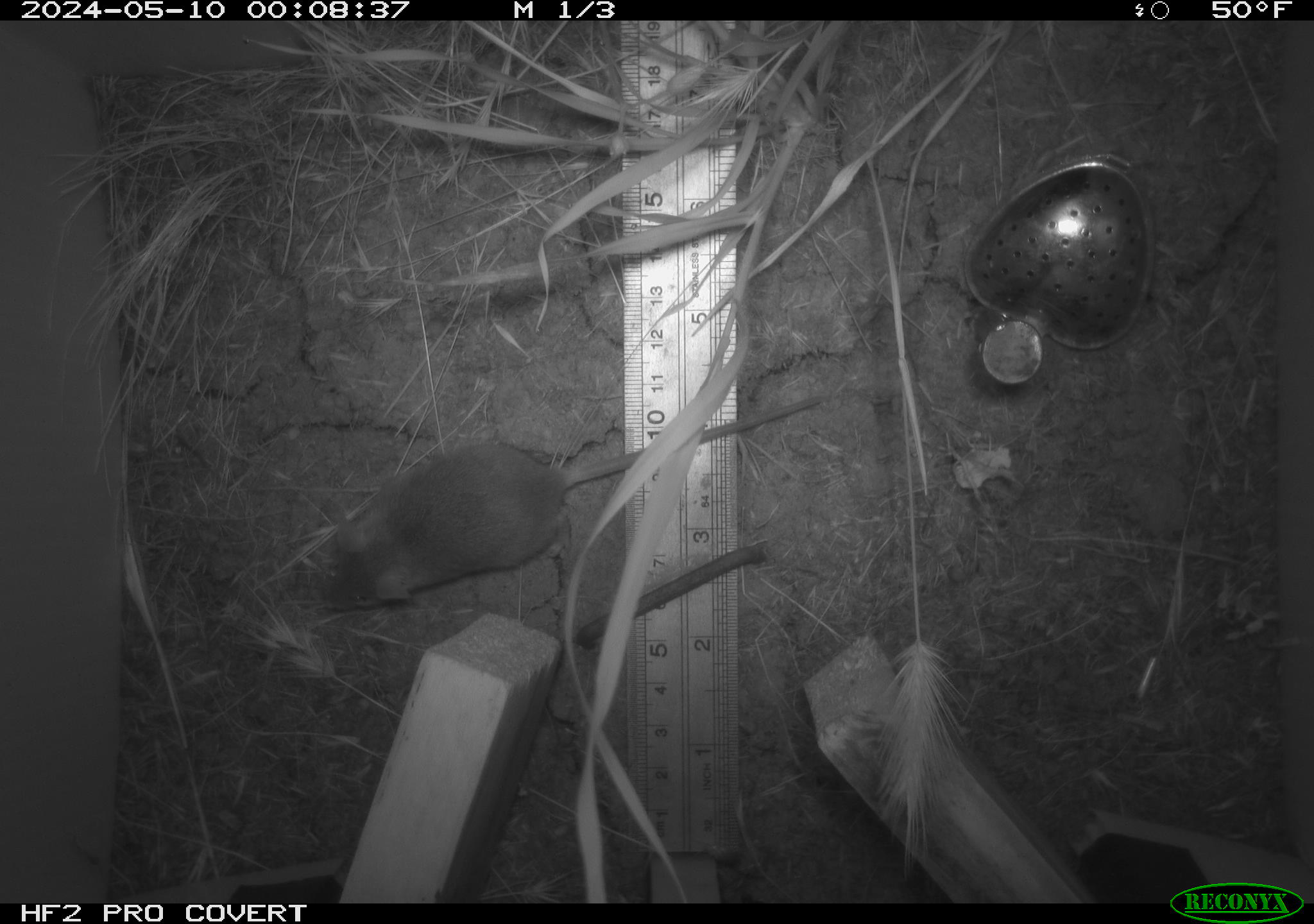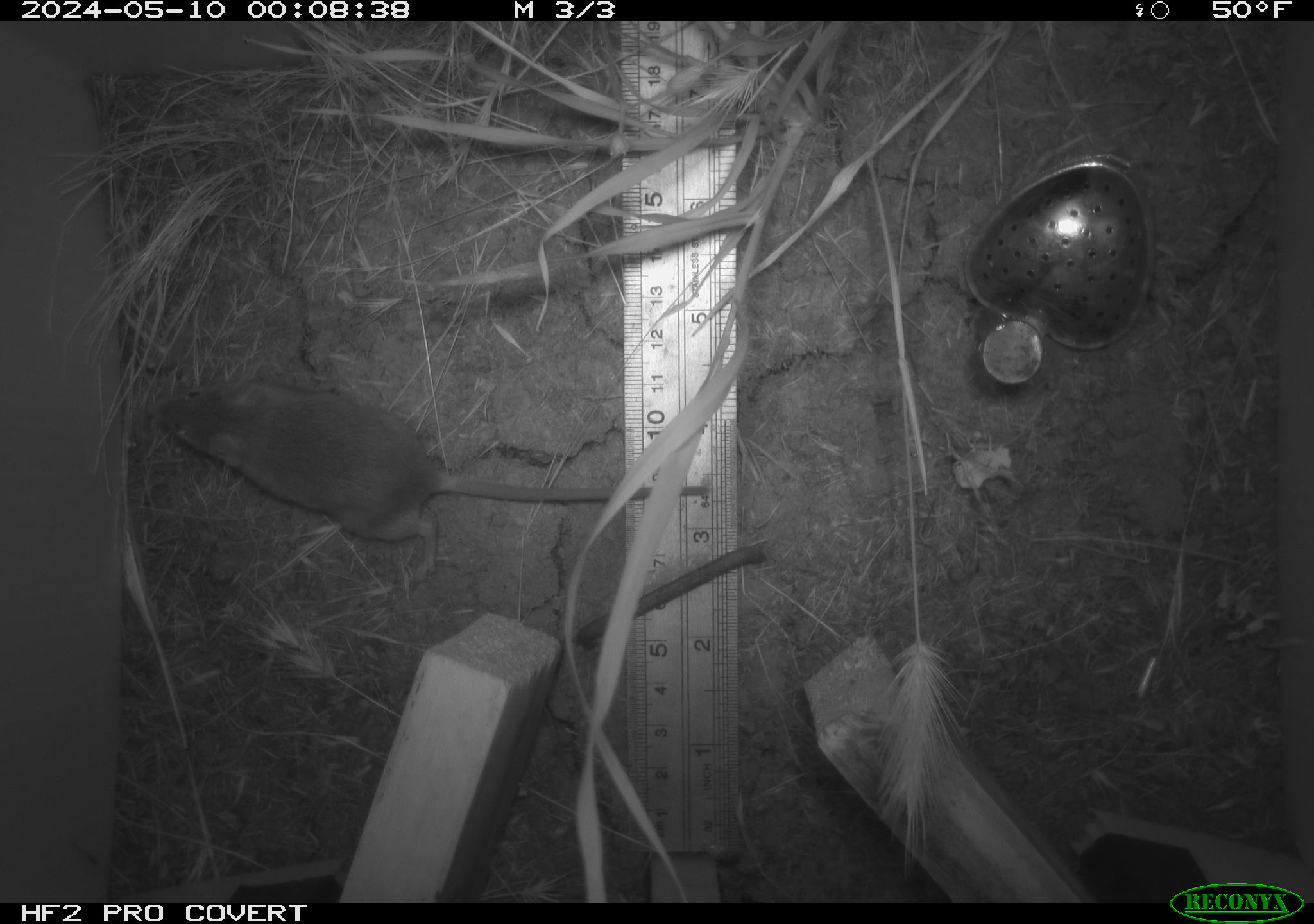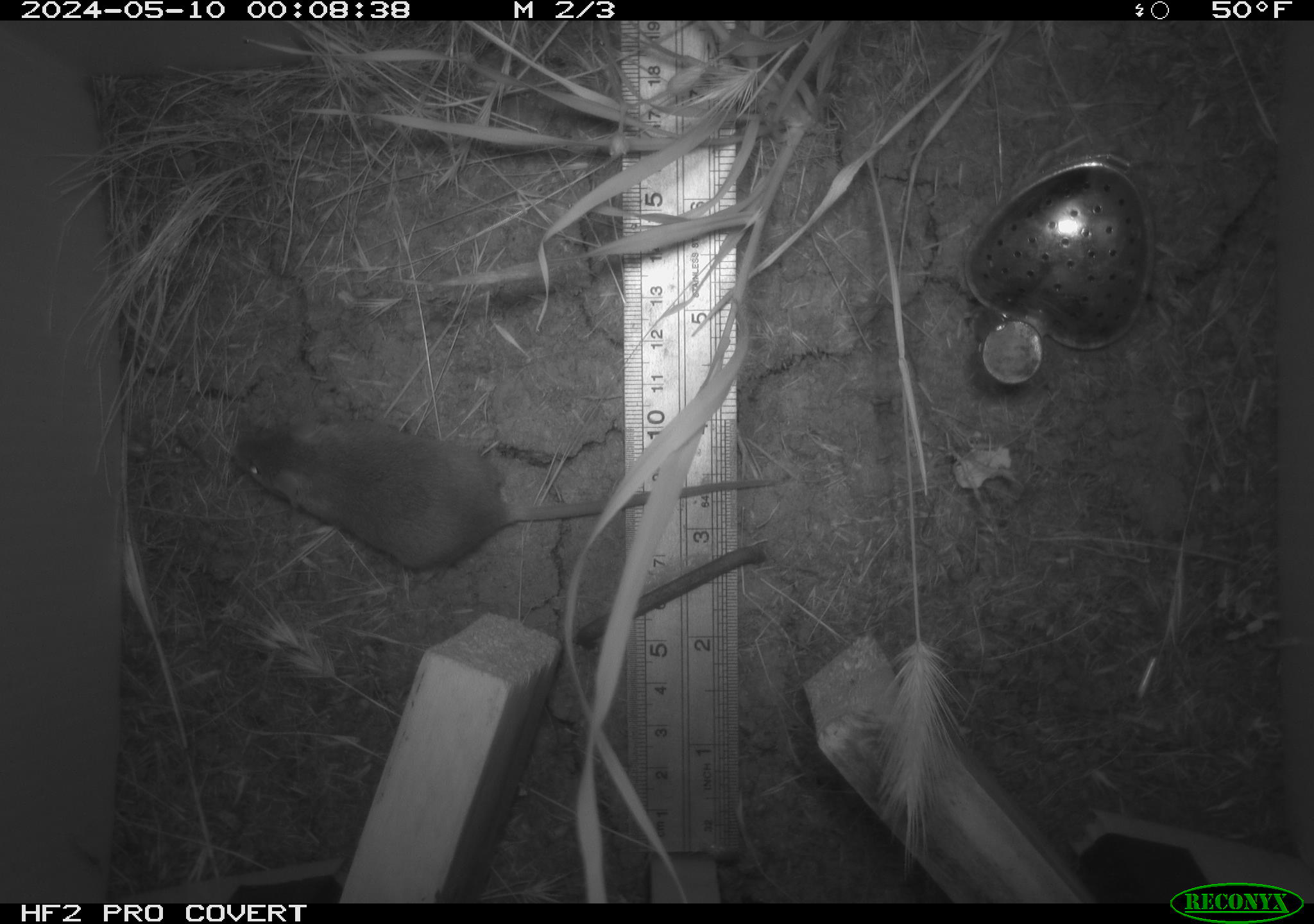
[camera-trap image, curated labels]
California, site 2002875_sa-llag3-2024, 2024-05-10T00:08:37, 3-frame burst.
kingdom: Animalia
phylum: Chordata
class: Mammalia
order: Rodentia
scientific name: Rodentia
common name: rodent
Rodent (Rodentia).